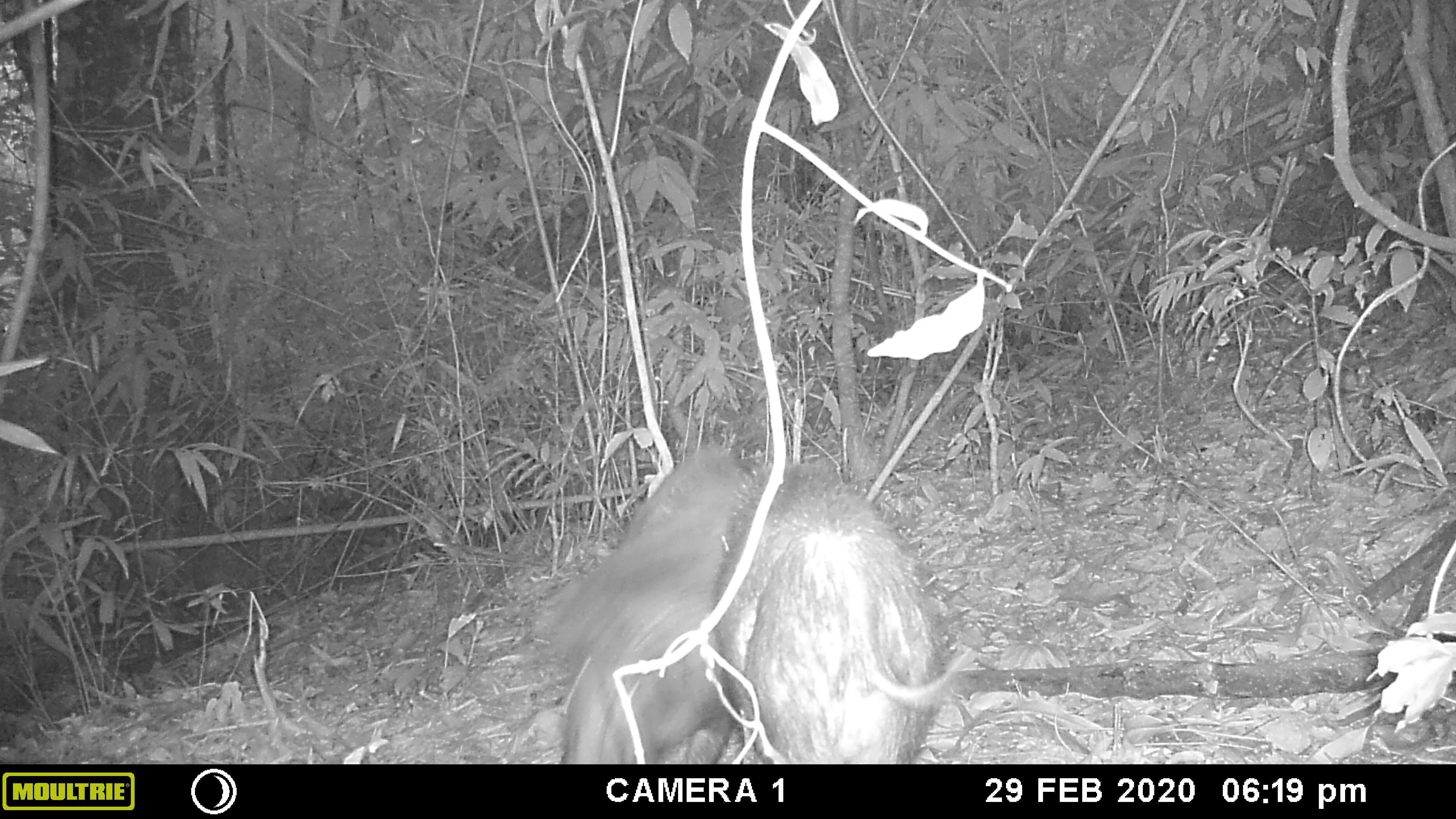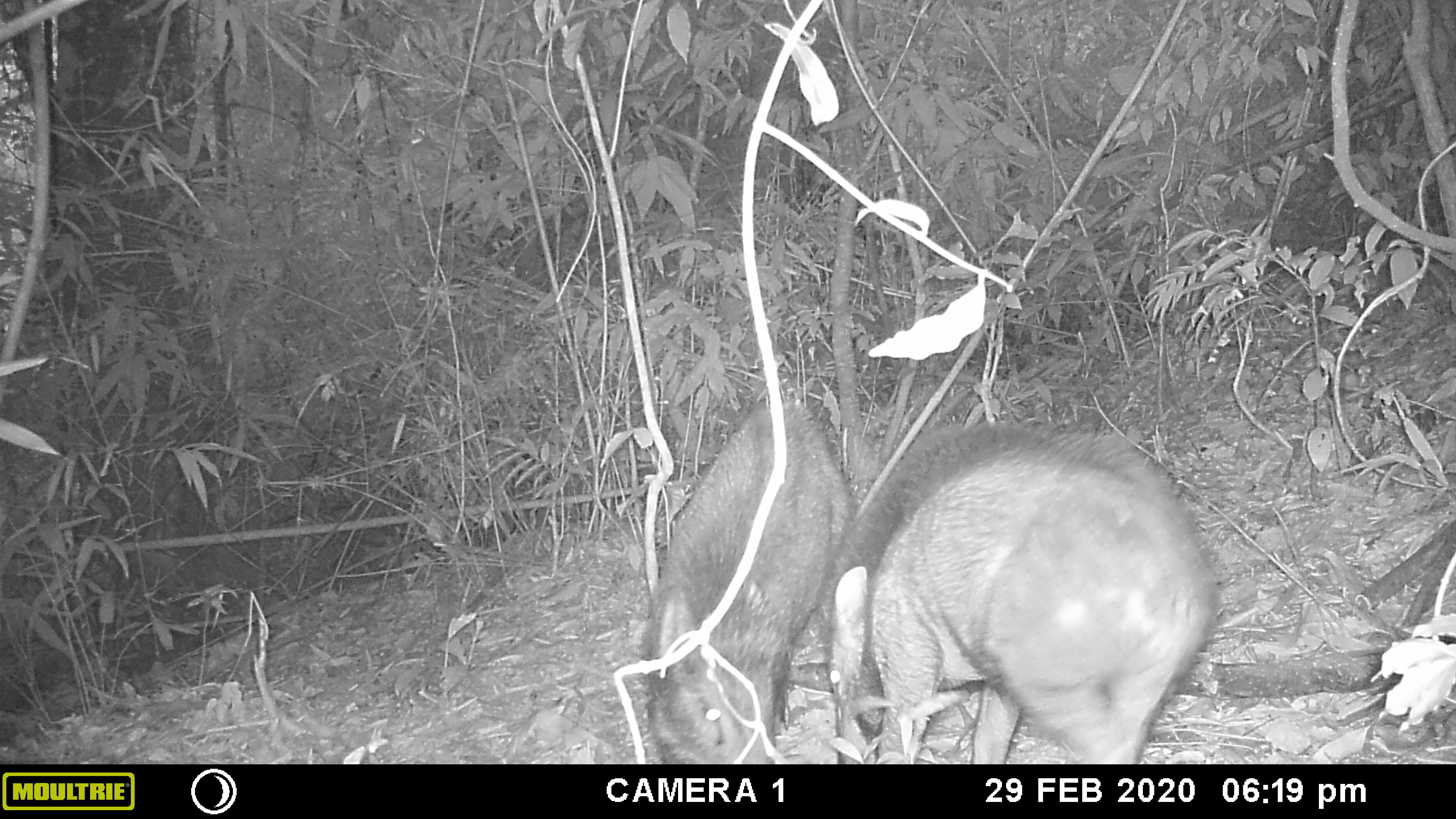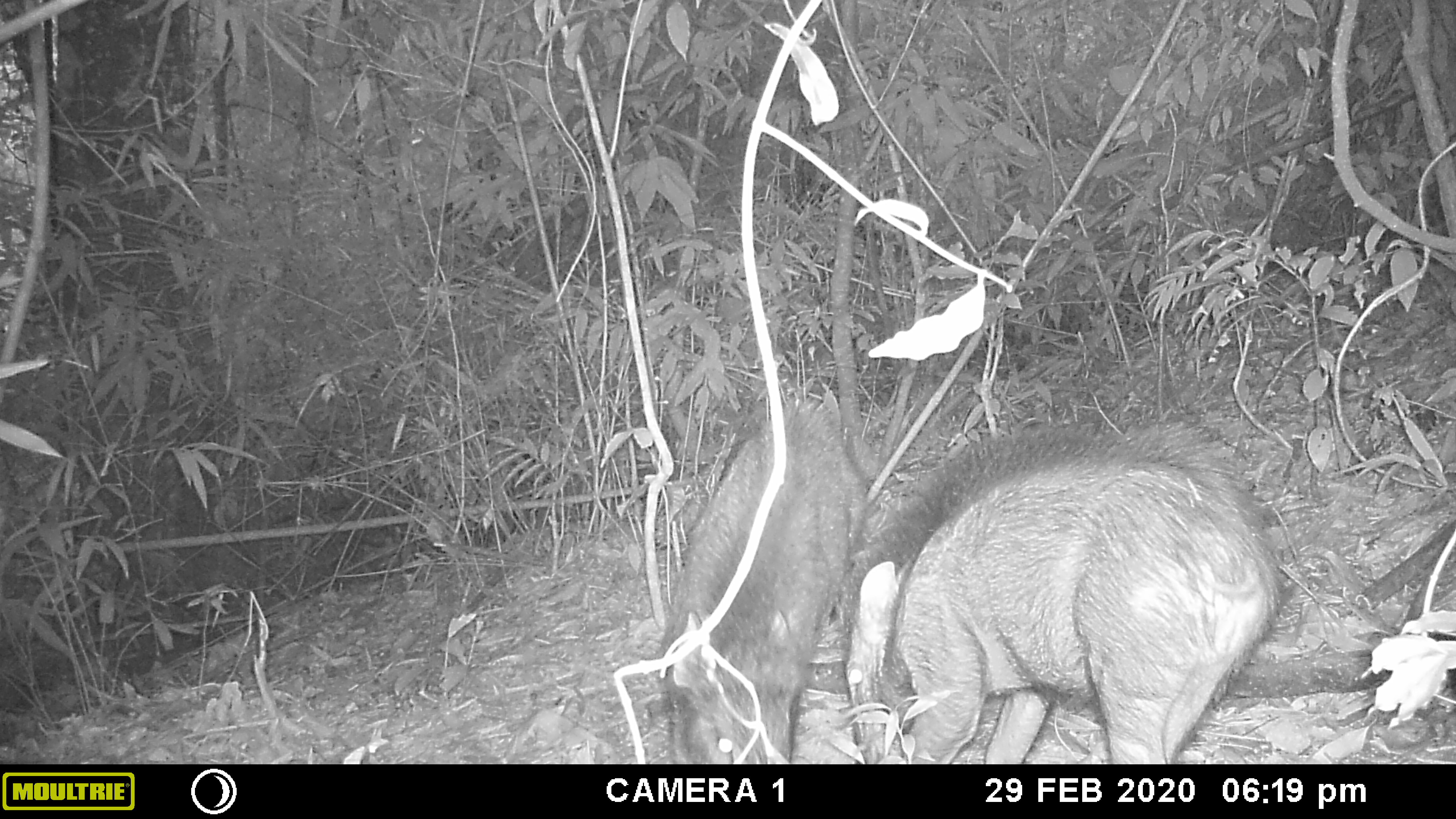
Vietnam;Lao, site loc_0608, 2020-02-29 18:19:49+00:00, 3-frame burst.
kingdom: Animalia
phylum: Chordata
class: Mammalia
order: Artiodactyla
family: Suidae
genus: Sus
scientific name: Sus scrofa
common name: eurasian wild pig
Eurasian wild pig (Sus scrofa). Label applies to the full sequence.